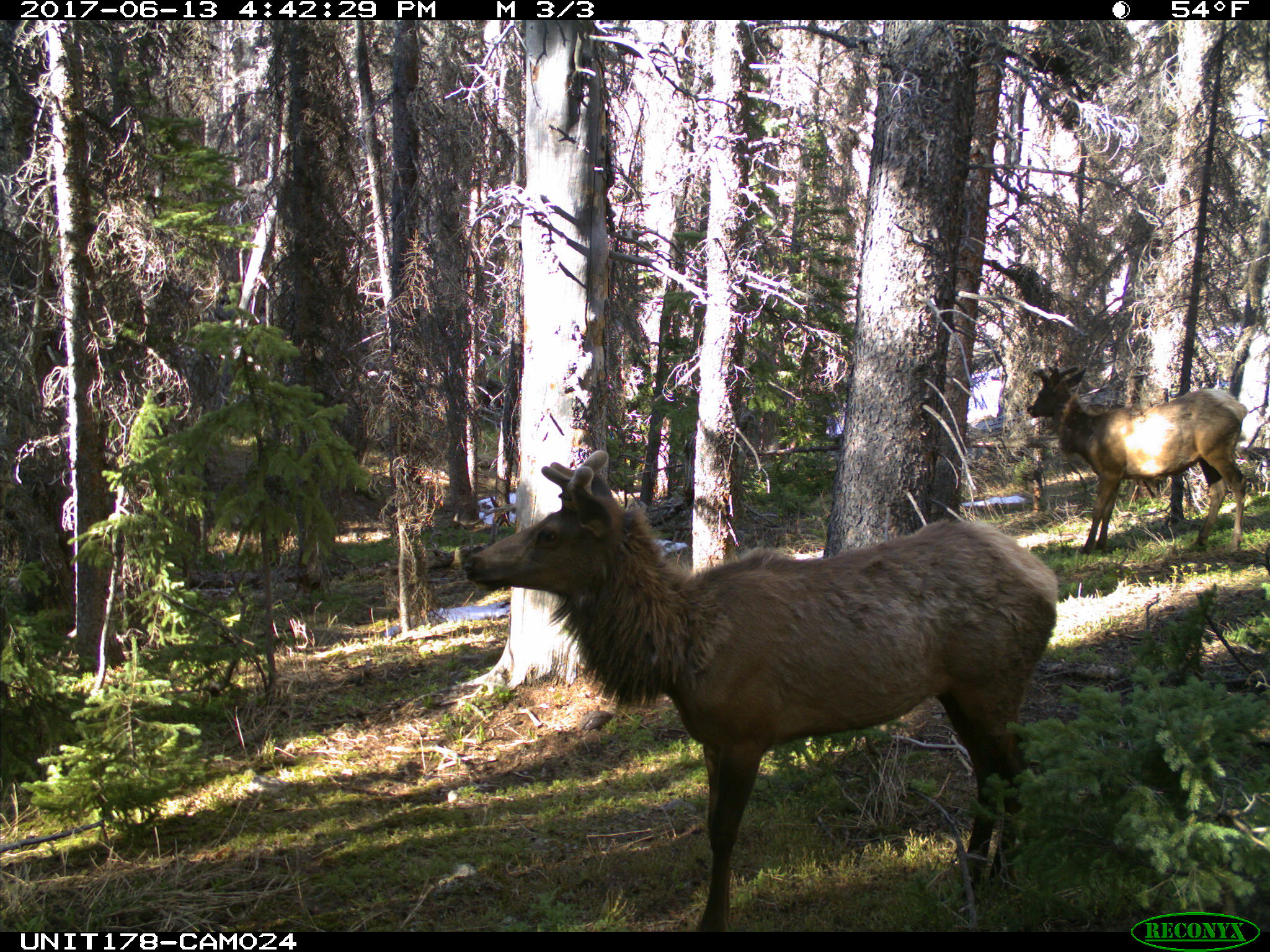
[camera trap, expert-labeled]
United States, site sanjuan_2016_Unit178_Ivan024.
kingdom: Animalia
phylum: Chordata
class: Mammalia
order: Artiodactyla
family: Cervidae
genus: Cervus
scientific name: Cervus elaphus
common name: red deer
Cervus elaphus (red deer).